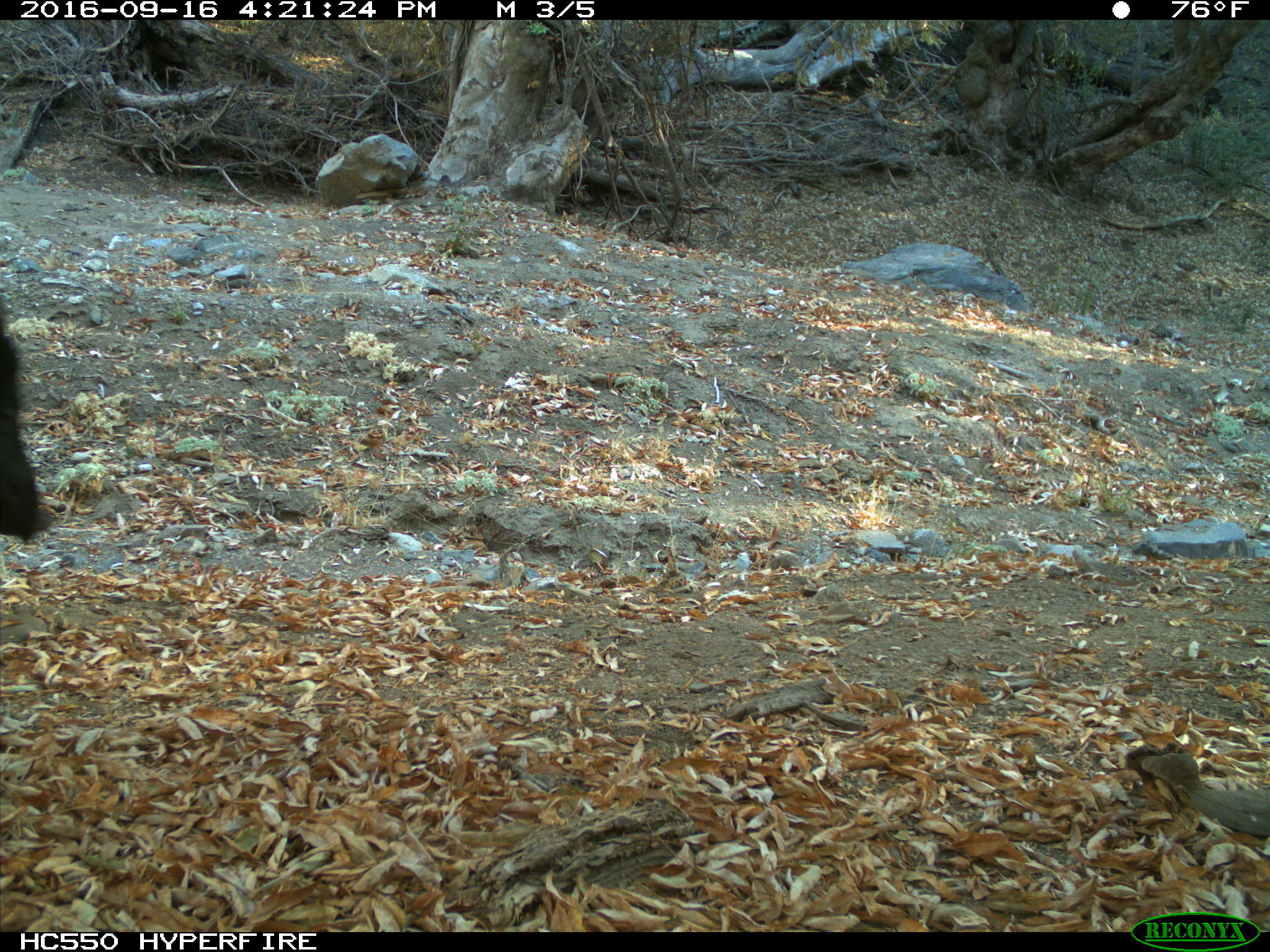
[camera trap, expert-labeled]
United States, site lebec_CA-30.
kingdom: Animalia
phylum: Chordata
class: Mammalia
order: Artiodactyla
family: Suidae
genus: Sus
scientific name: Sus scrofa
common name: wild boar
Sus scrofa (wild boar).